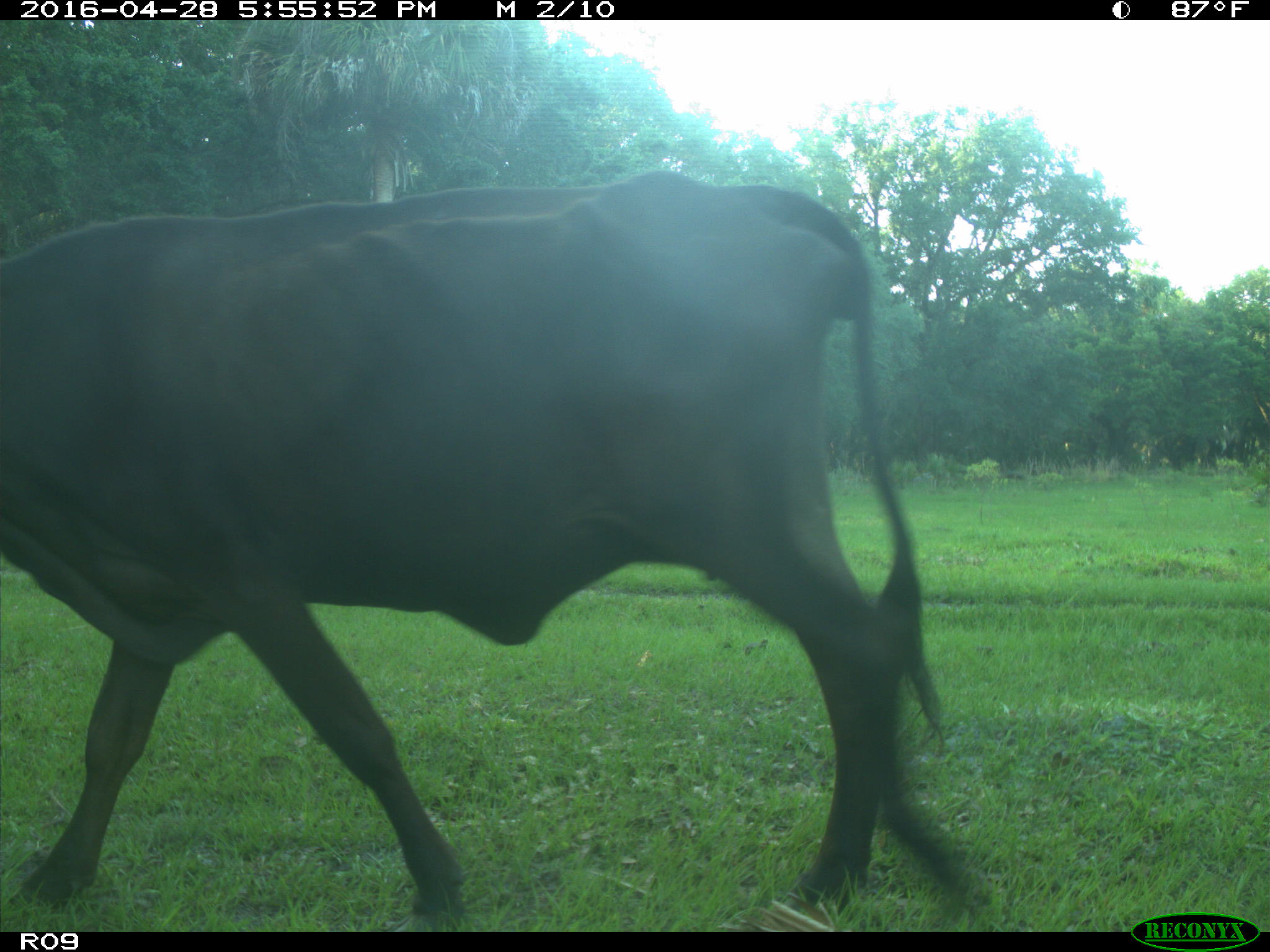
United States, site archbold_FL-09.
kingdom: Animalia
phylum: Chordata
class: Mammalia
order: Artiodactyla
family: Bovidae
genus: Bos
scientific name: Bos taurus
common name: domestic cow